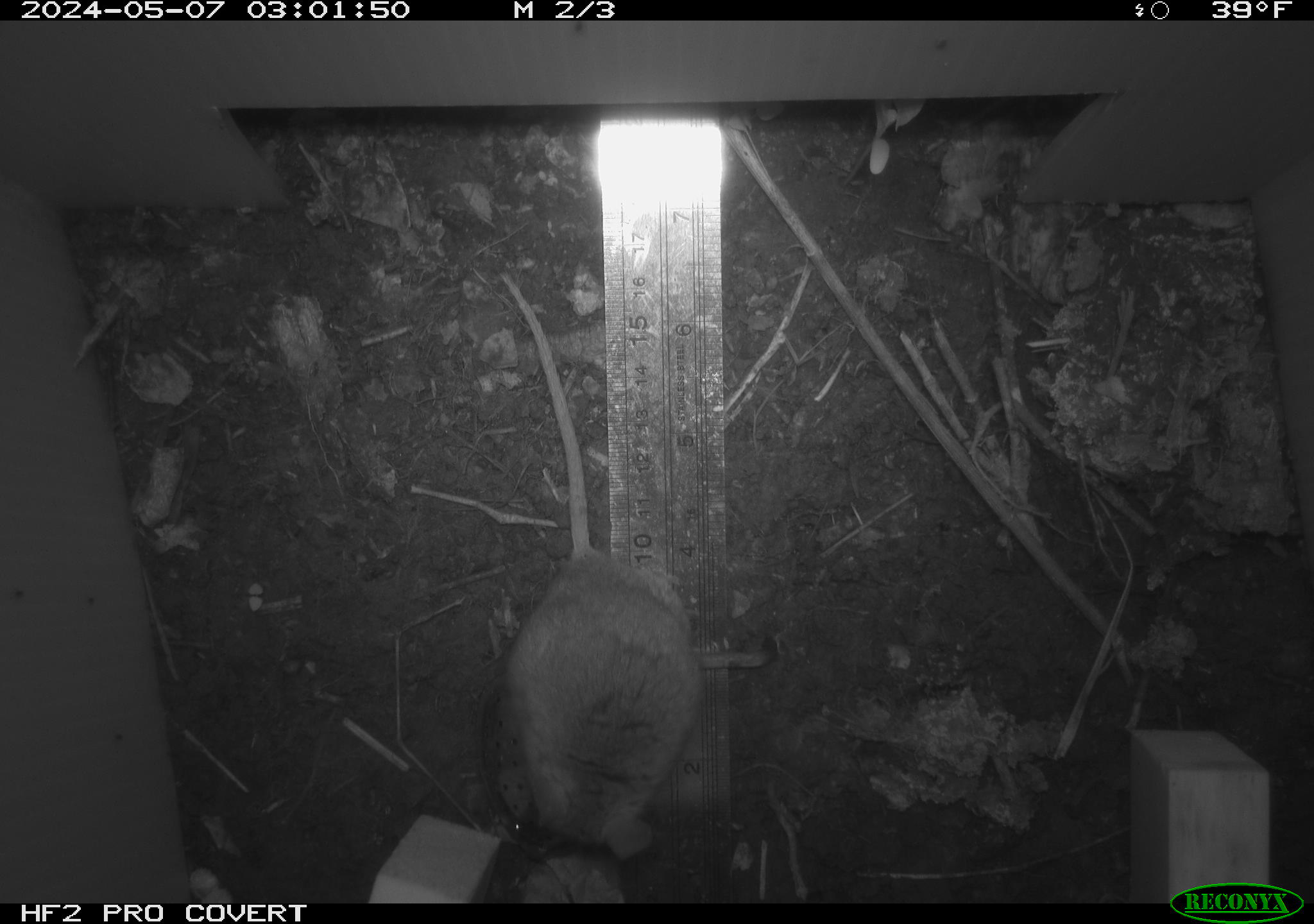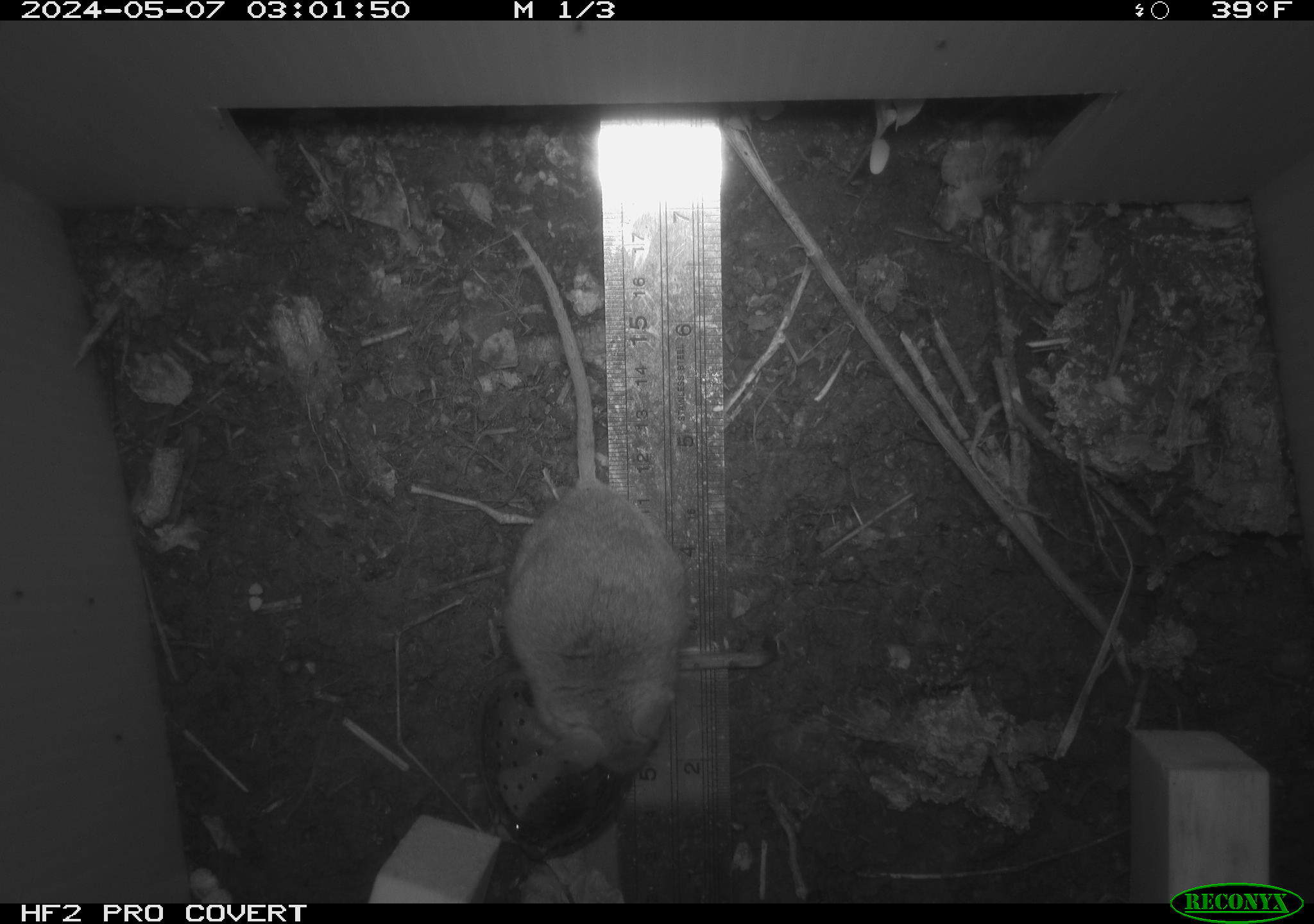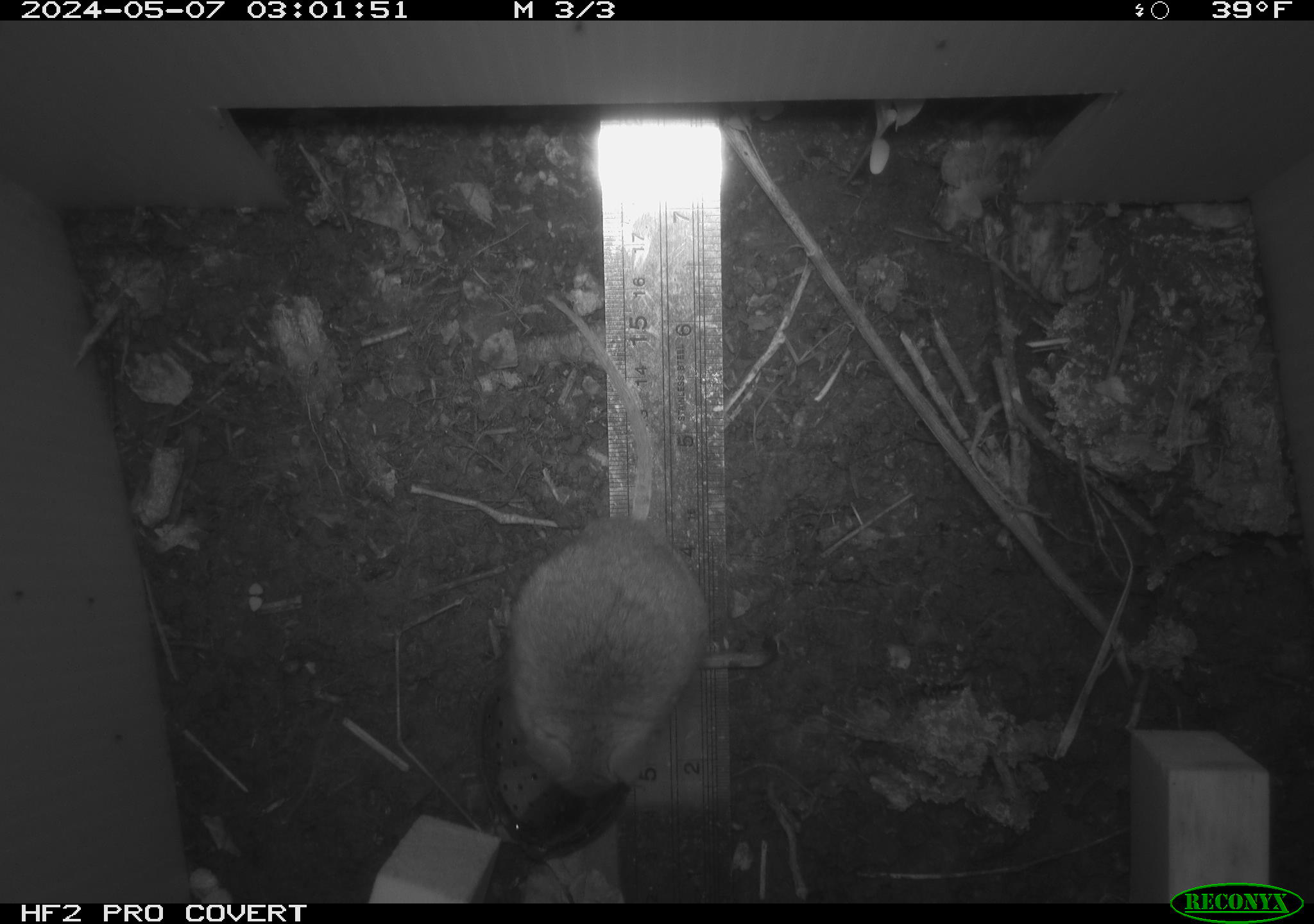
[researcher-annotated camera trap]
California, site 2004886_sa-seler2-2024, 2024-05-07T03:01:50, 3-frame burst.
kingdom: Animalia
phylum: Chordata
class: Mammalia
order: Rodentia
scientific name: Rodentia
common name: mouse species